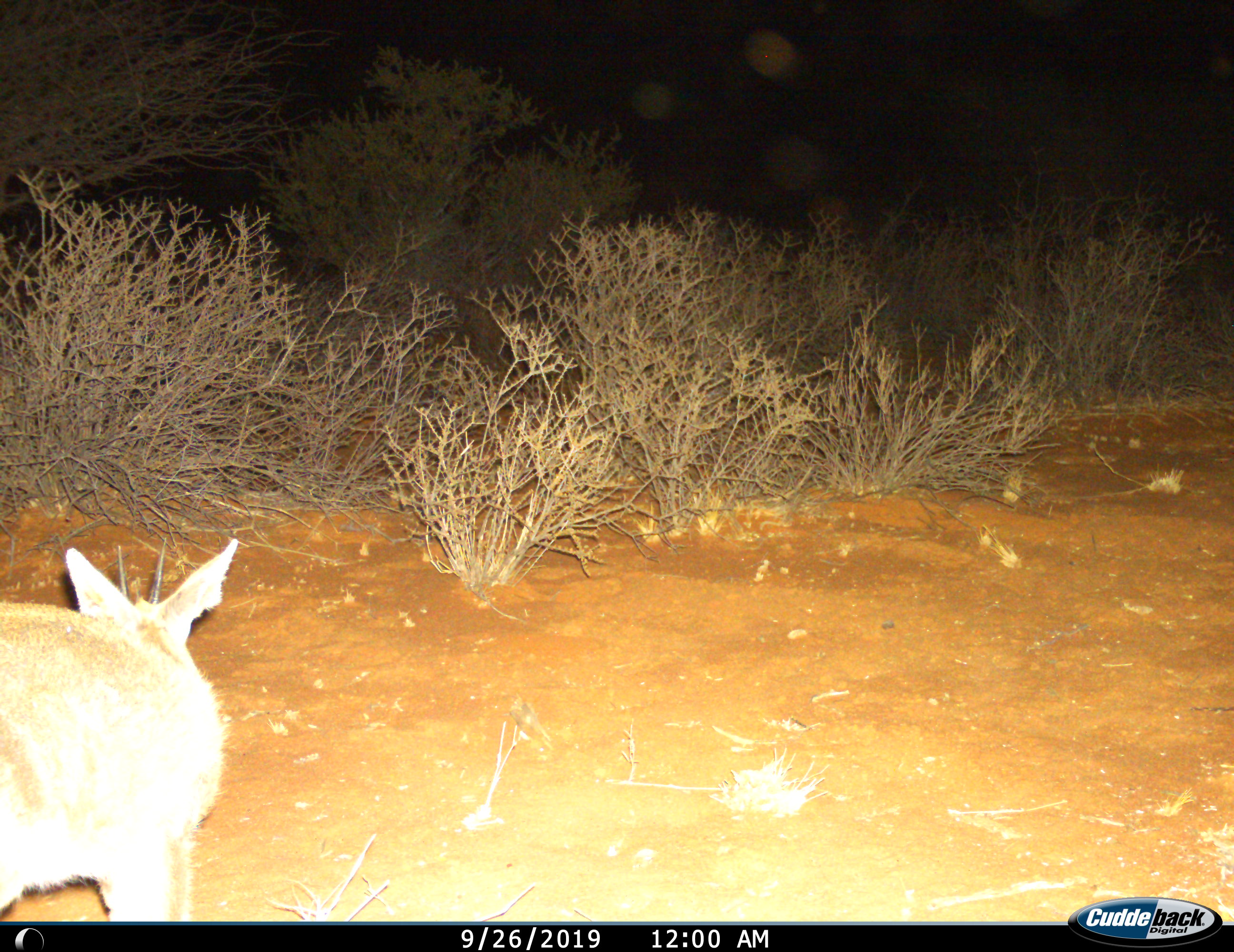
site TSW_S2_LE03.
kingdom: Animalia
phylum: Chordata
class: Mammalia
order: Artiodactyla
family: Bovidae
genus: Sylvicapra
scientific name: Sylvicapra grimmia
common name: common duiker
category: duikercommongrey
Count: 1.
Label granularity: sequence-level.